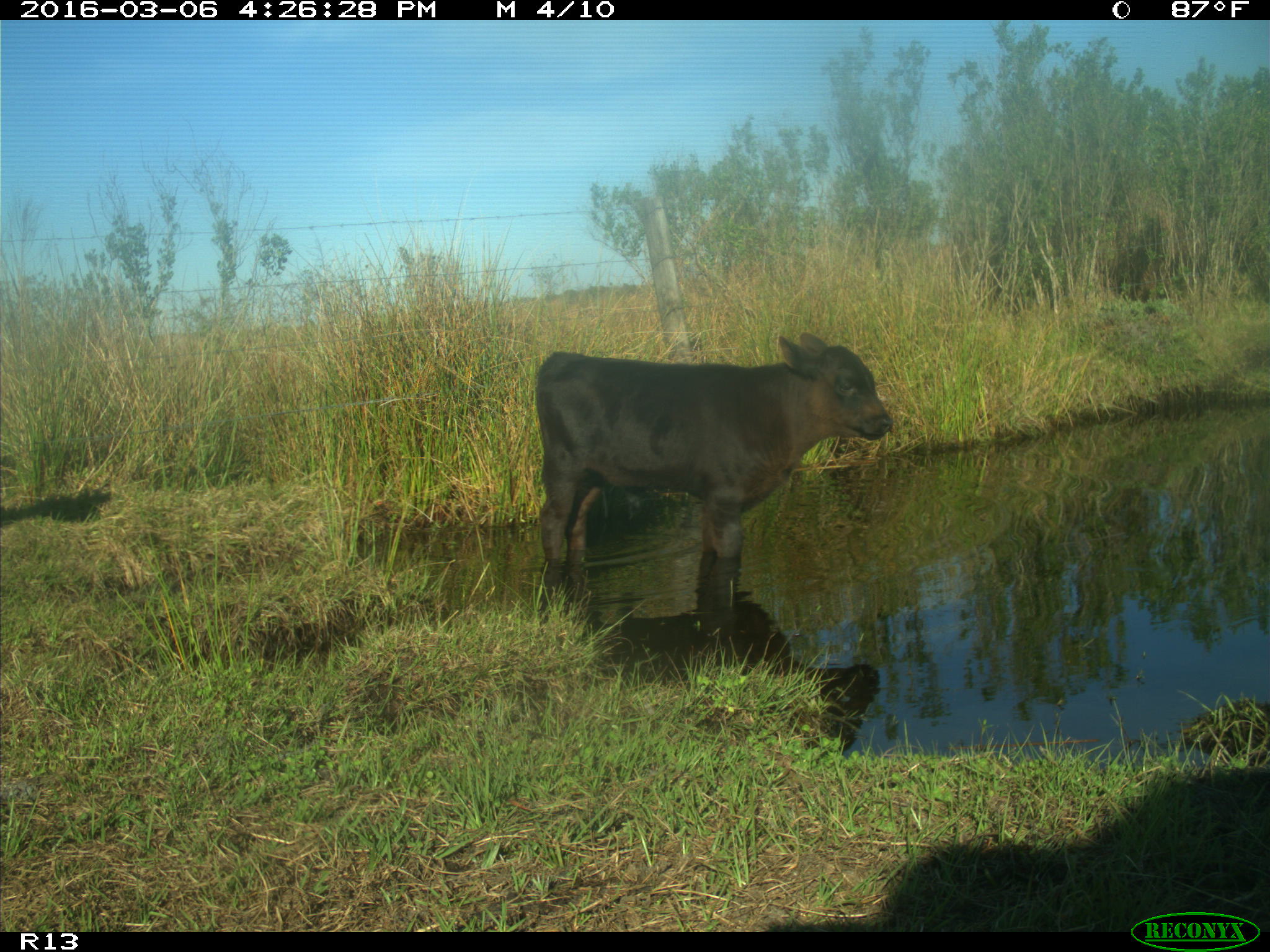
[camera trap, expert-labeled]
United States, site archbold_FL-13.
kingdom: Animalia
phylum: Chordata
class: Mammalia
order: Artiodactyla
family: Bovidae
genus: Bos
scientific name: Bos taurus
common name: domestic cow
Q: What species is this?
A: Bos taurus (domestic cow).